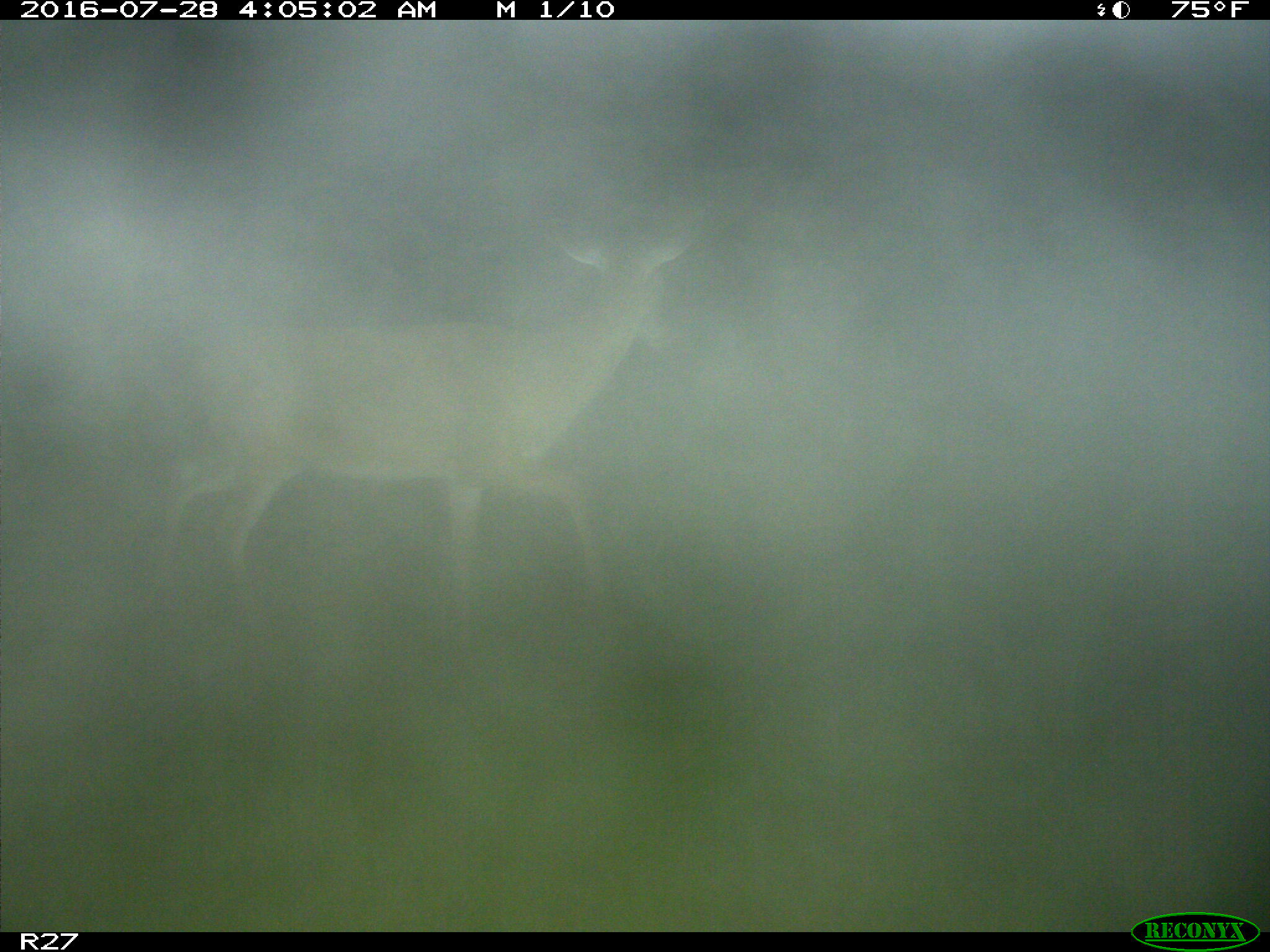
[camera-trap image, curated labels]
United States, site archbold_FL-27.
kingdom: Animalia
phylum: Chordata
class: Mammalia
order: Artiodactyla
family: Cervidae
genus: Odocoileus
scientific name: Odocoileus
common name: deer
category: unidentified deer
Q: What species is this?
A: Unidentified deer (deer) (Odocoileus).